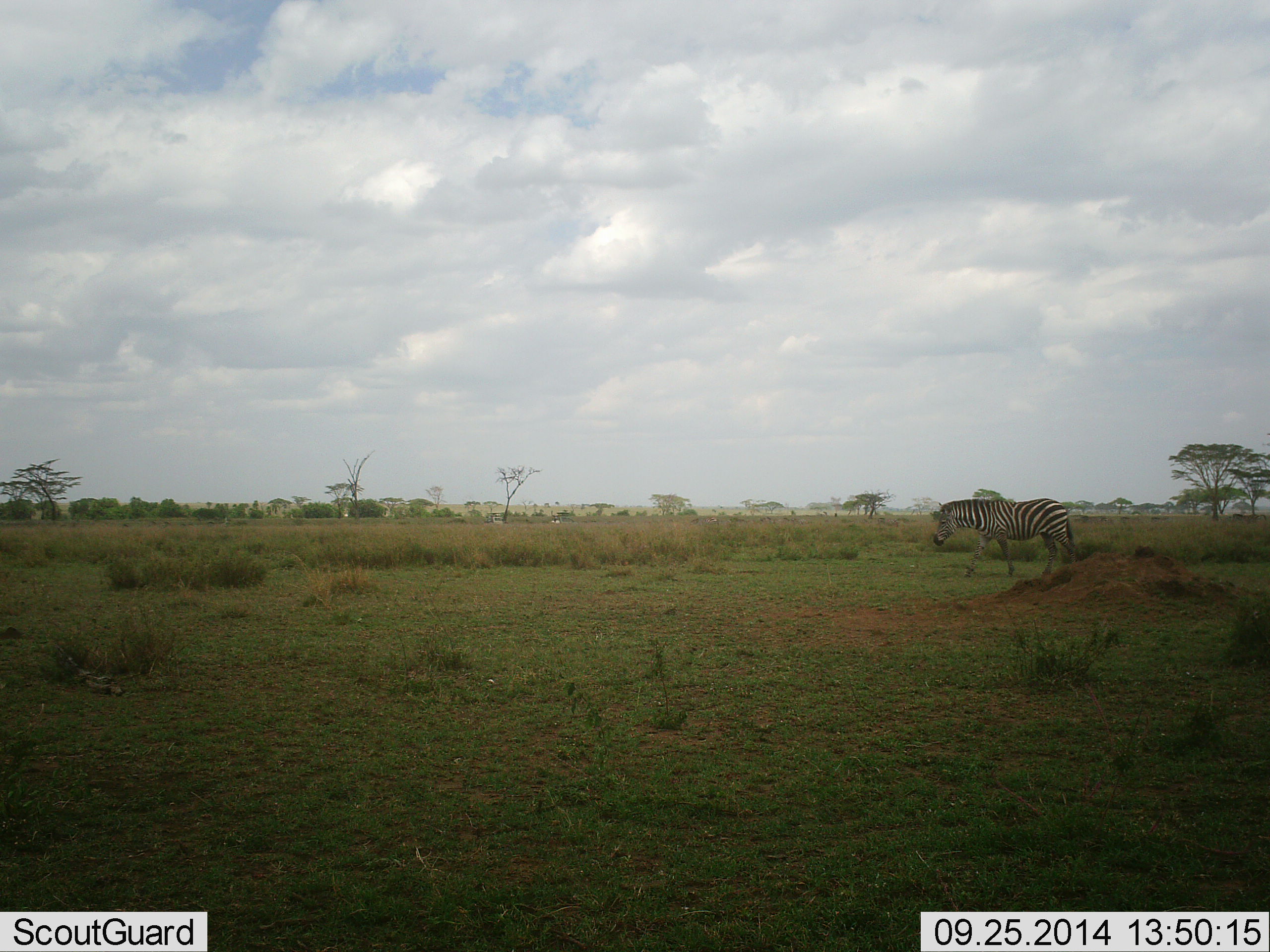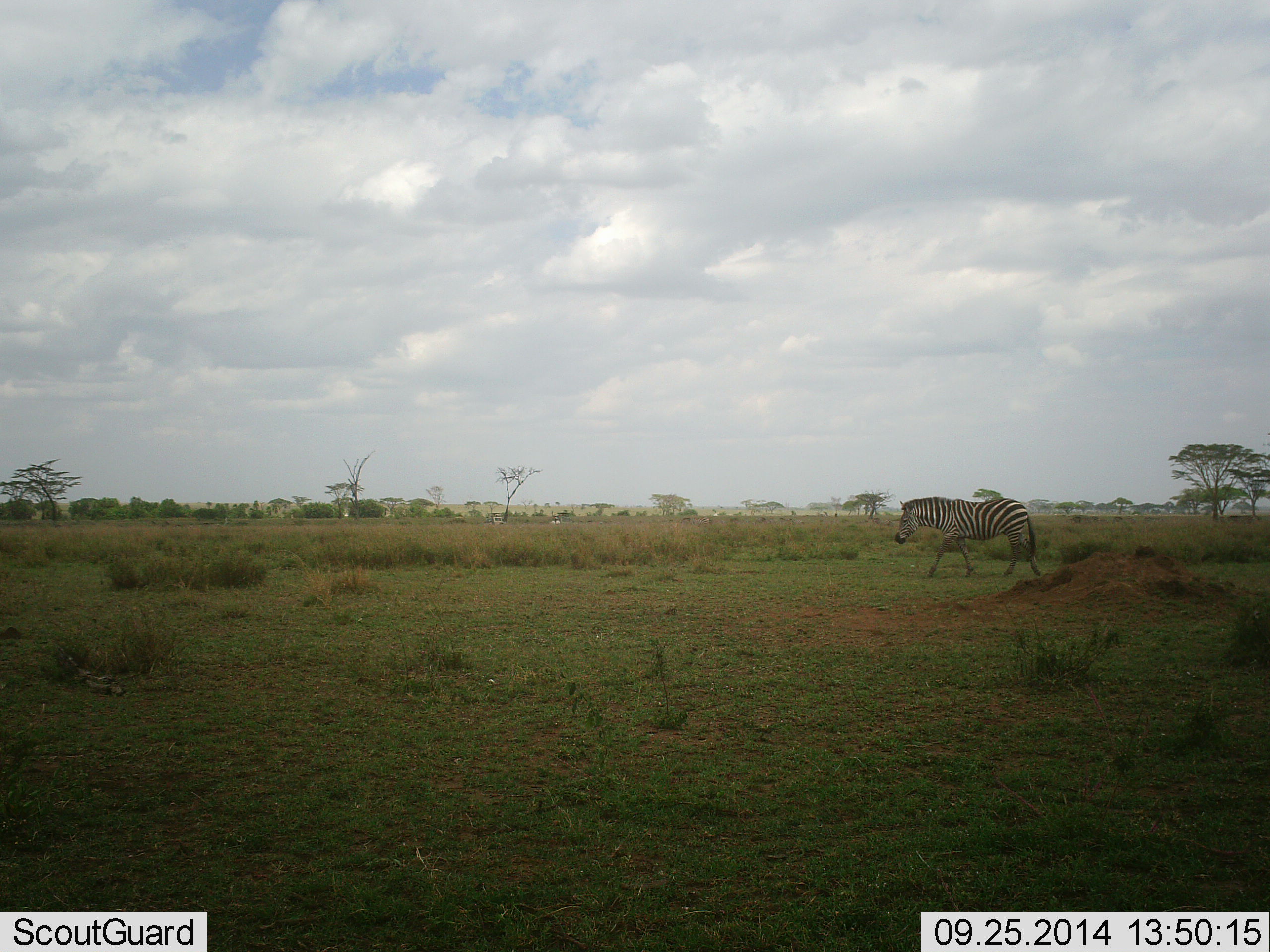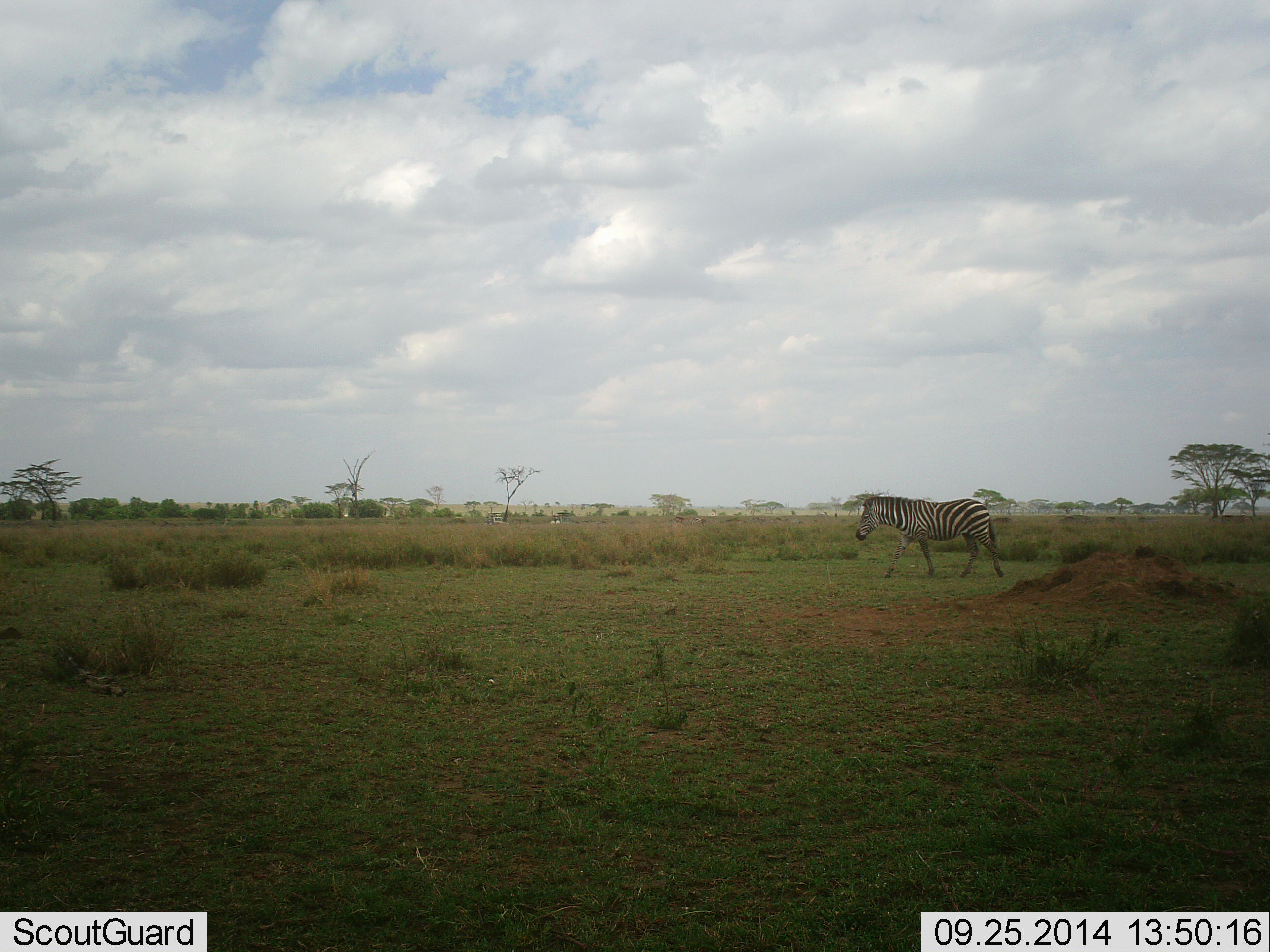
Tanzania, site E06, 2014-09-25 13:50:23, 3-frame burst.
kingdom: Animalia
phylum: Chordata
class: Mammalia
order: Perissodactyla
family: Equidae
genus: Equus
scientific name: Equus quagga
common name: plains zebra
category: zebra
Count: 1.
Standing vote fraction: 10%.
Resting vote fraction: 0%.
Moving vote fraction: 90%.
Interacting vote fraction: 0%.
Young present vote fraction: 10%.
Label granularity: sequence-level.